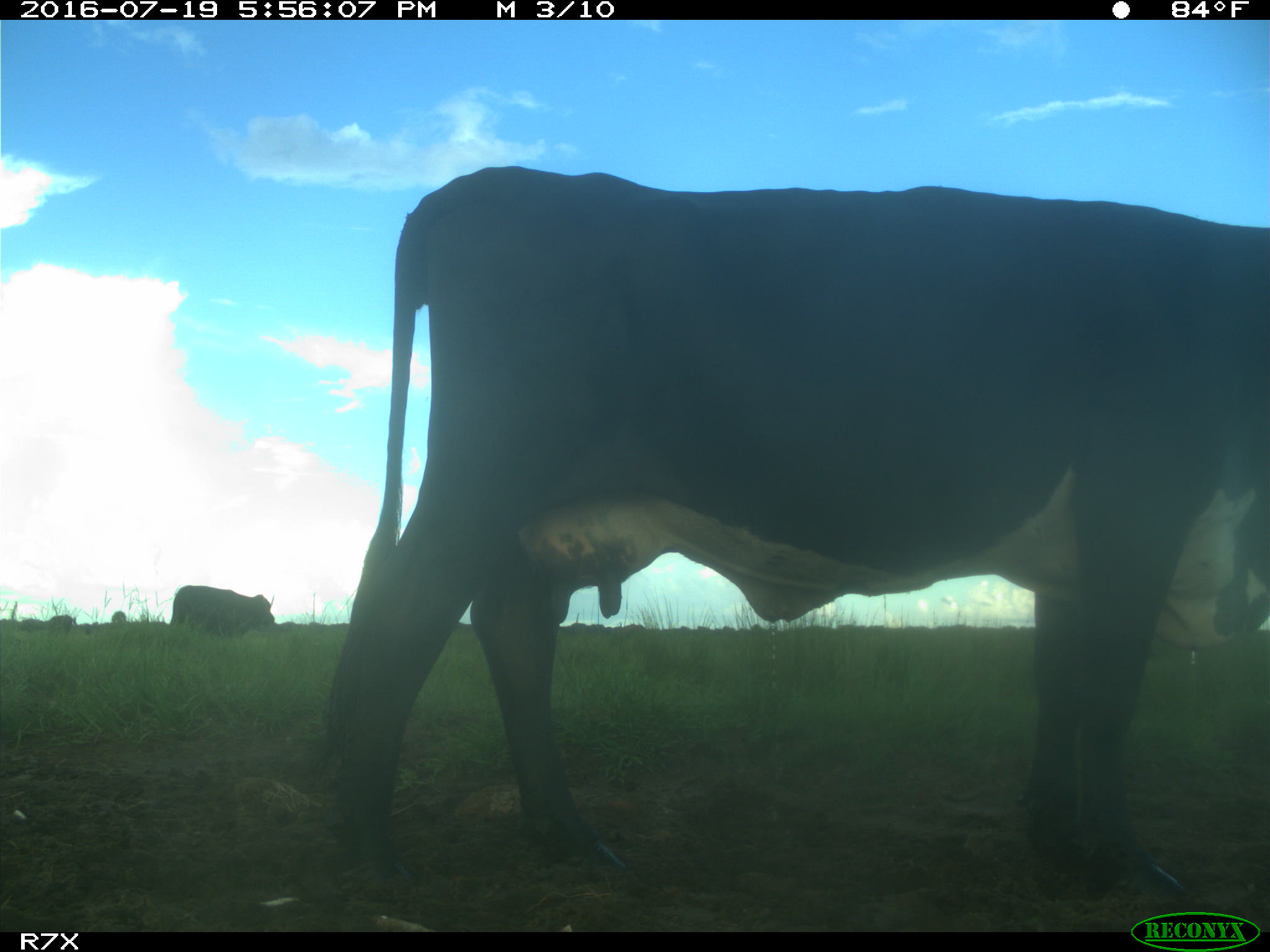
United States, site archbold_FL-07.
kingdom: Animalia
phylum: Chordata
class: Mammalia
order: Artiodactyla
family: Bovidae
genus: Bos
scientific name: Bos taurus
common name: domestic cow